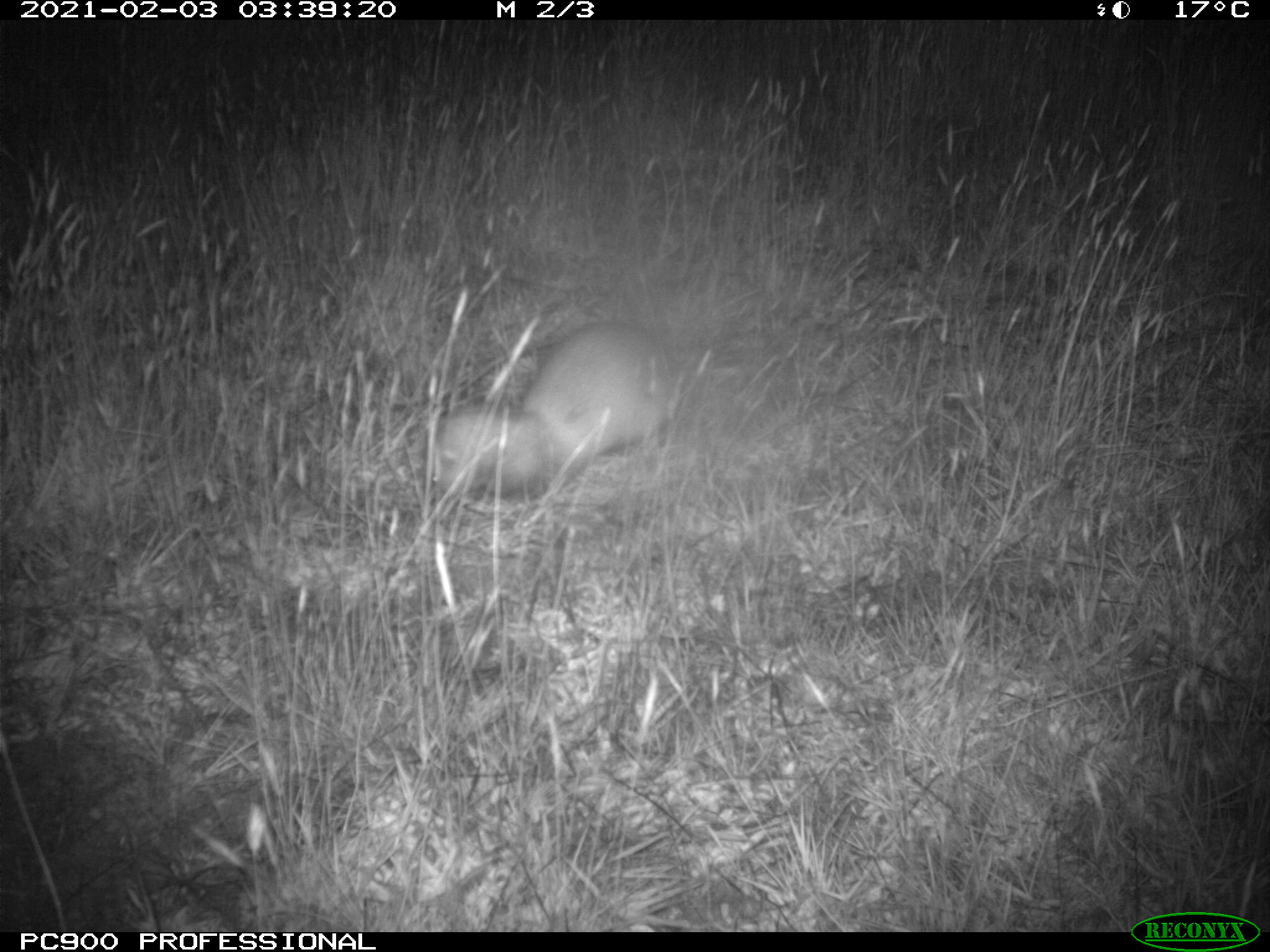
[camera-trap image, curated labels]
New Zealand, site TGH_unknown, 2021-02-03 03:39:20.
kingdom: Animalia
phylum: Chordata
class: Mammalia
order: Carnivora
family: Mustelidae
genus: Mustela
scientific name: Mustela furo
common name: ferret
Ferret (Mustela furo).